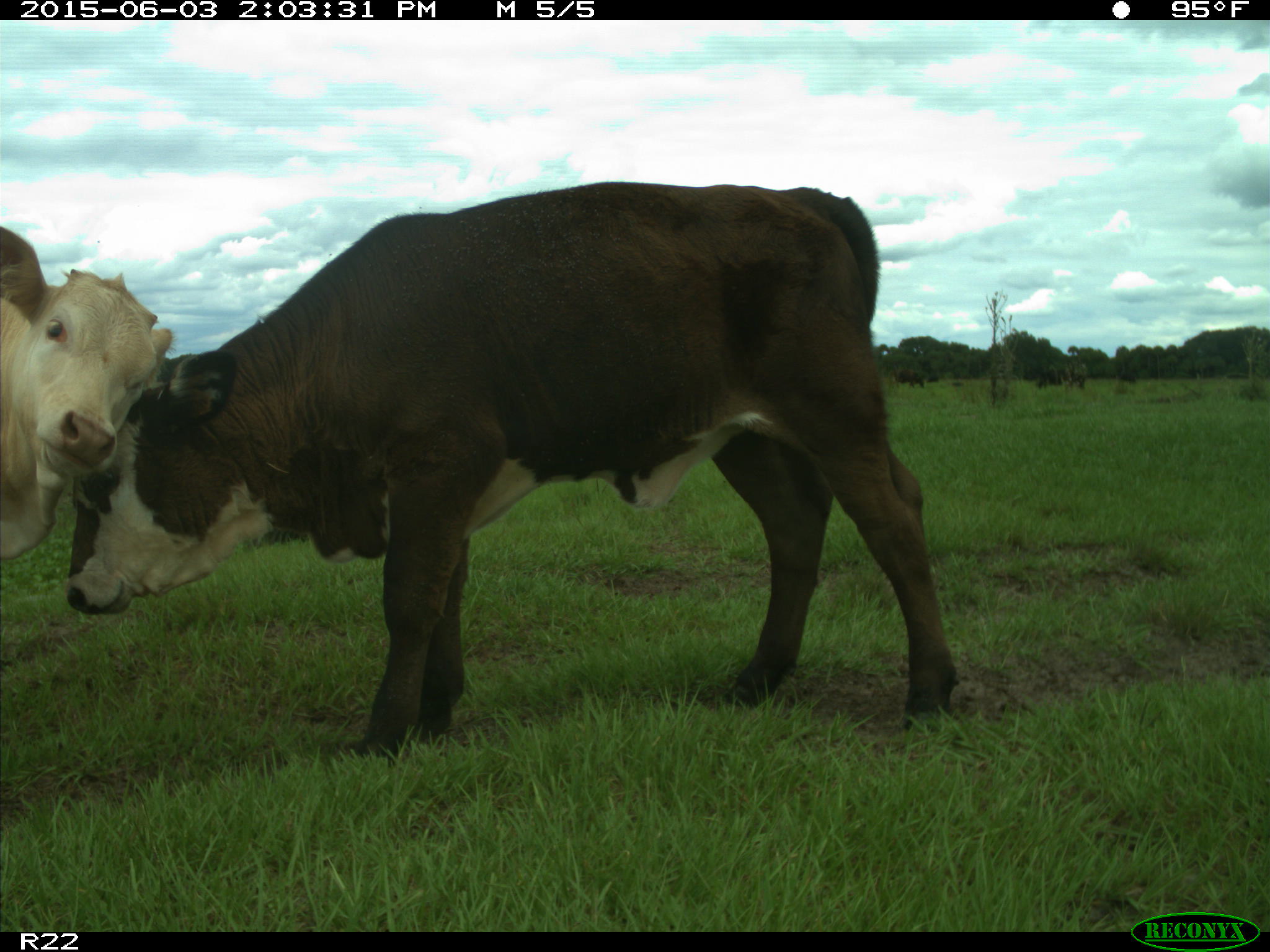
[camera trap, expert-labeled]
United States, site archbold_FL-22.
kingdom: Animalia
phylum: Chordata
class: Mammalia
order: Artiodactyla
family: Bovidae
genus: Bos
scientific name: Bos taurus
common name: domestic cow